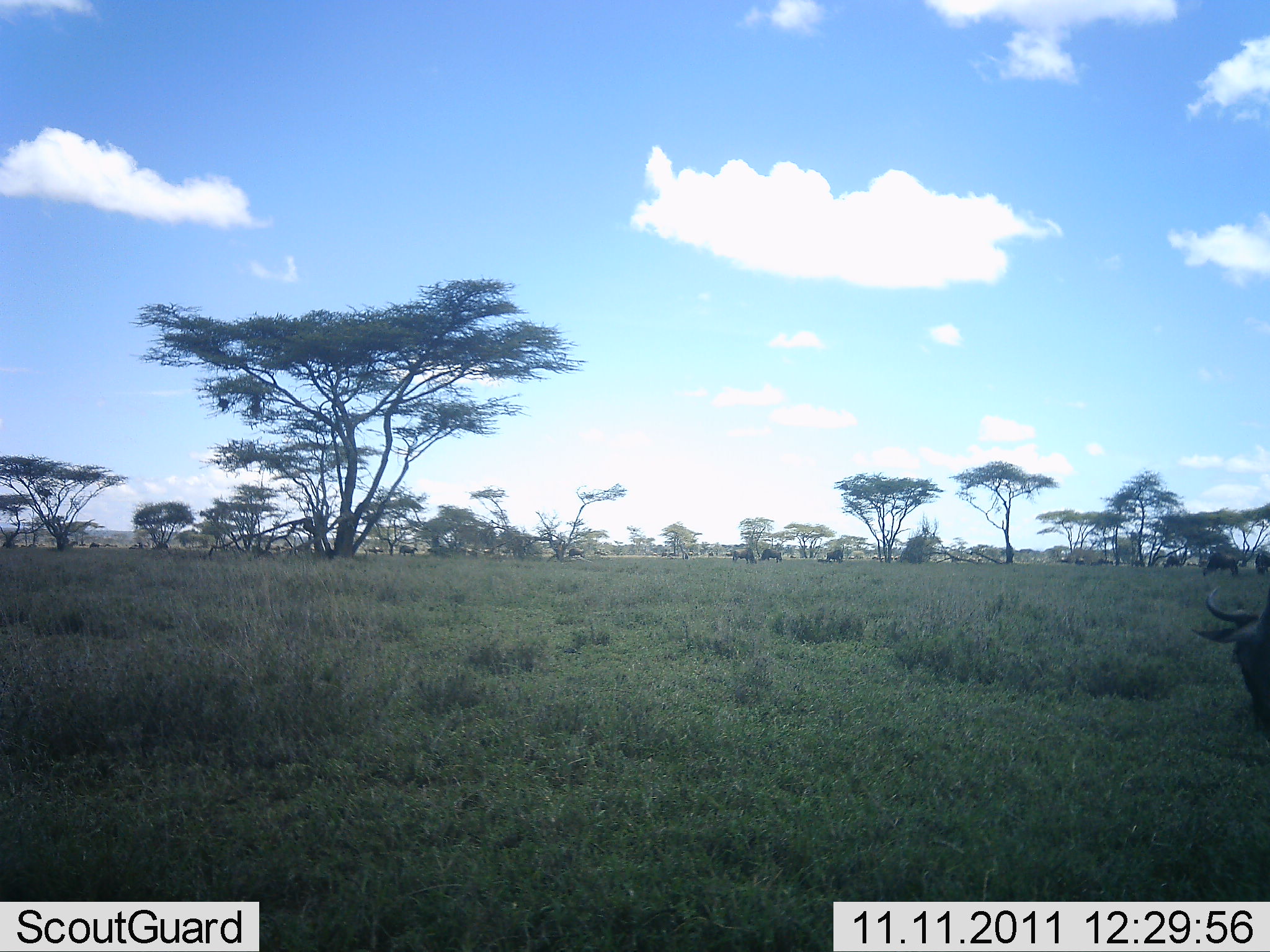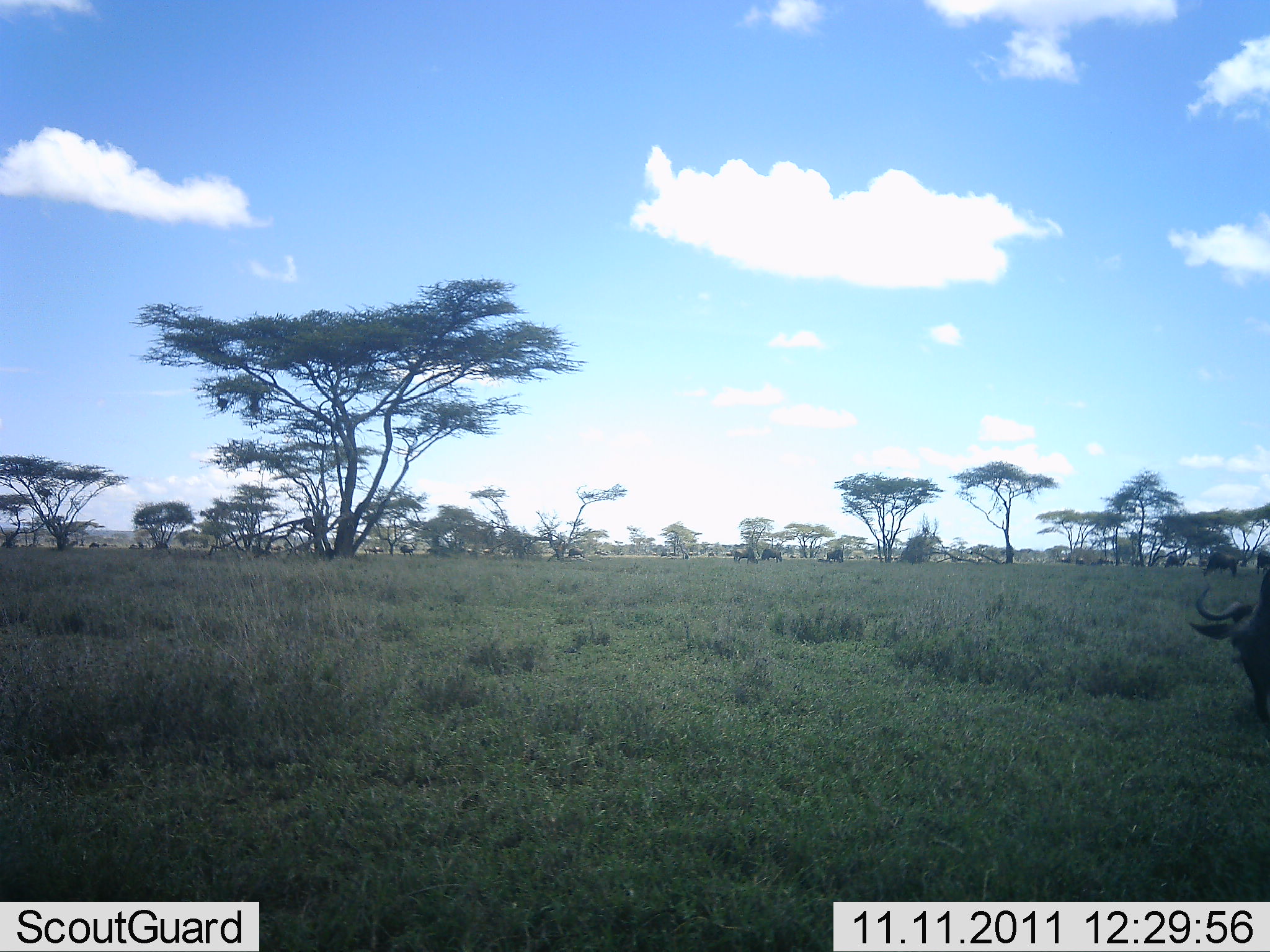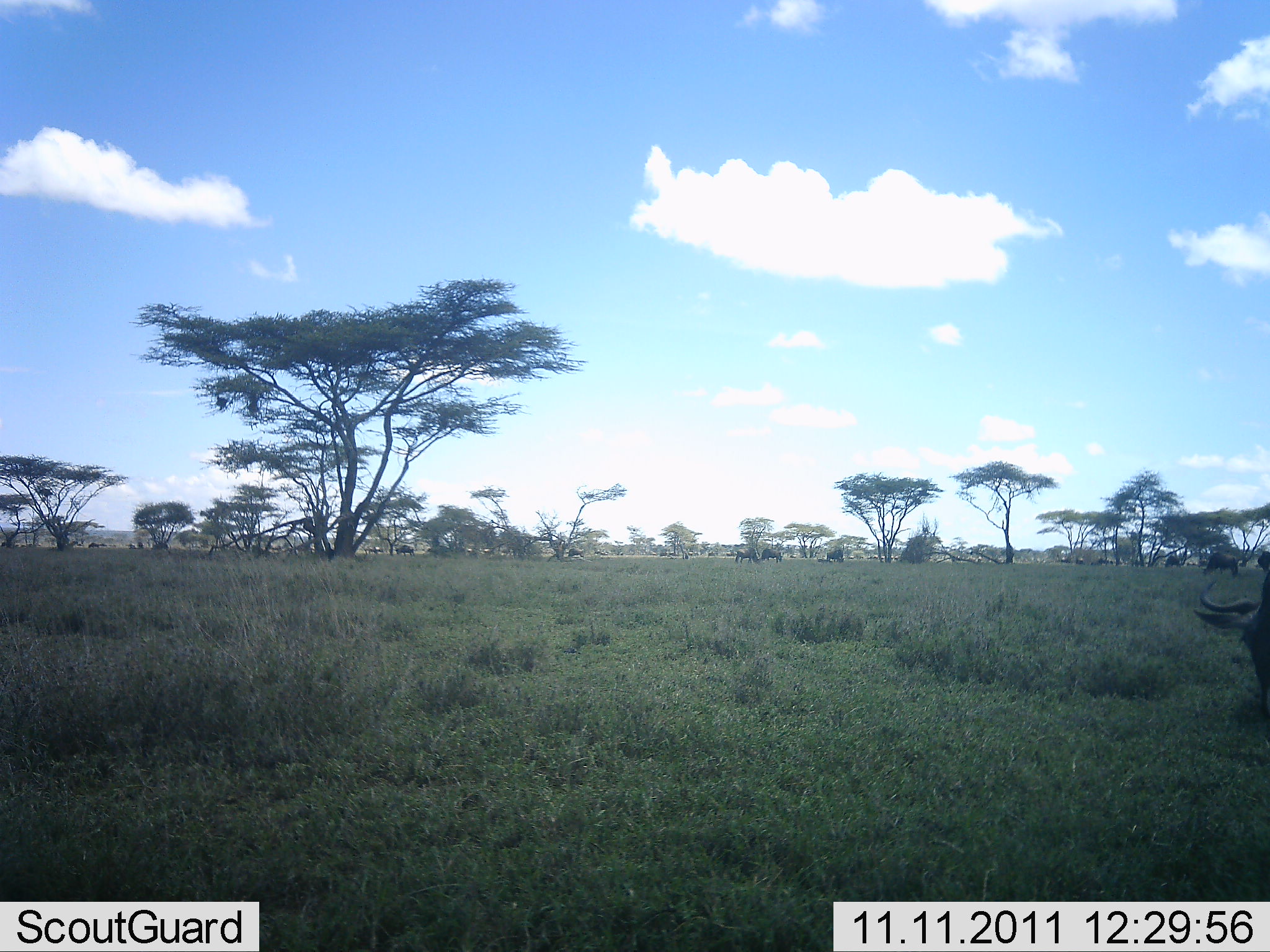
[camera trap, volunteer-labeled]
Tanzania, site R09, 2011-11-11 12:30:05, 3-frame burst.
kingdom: Animalia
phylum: Chordata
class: Mammalia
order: Artiodactyla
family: Bovidae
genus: Connochaetes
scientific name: Connochaetes taurinus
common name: blue wildebeest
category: wildebeest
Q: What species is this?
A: Wildebeest (blue wildebeest) (Connochaetes taurinus).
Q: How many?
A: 6.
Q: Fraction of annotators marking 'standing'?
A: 25%.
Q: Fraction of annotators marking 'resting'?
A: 8%.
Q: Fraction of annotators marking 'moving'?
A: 25%.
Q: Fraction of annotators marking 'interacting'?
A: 0%.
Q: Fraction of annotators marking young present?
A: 0%.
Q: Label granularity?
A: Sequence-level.